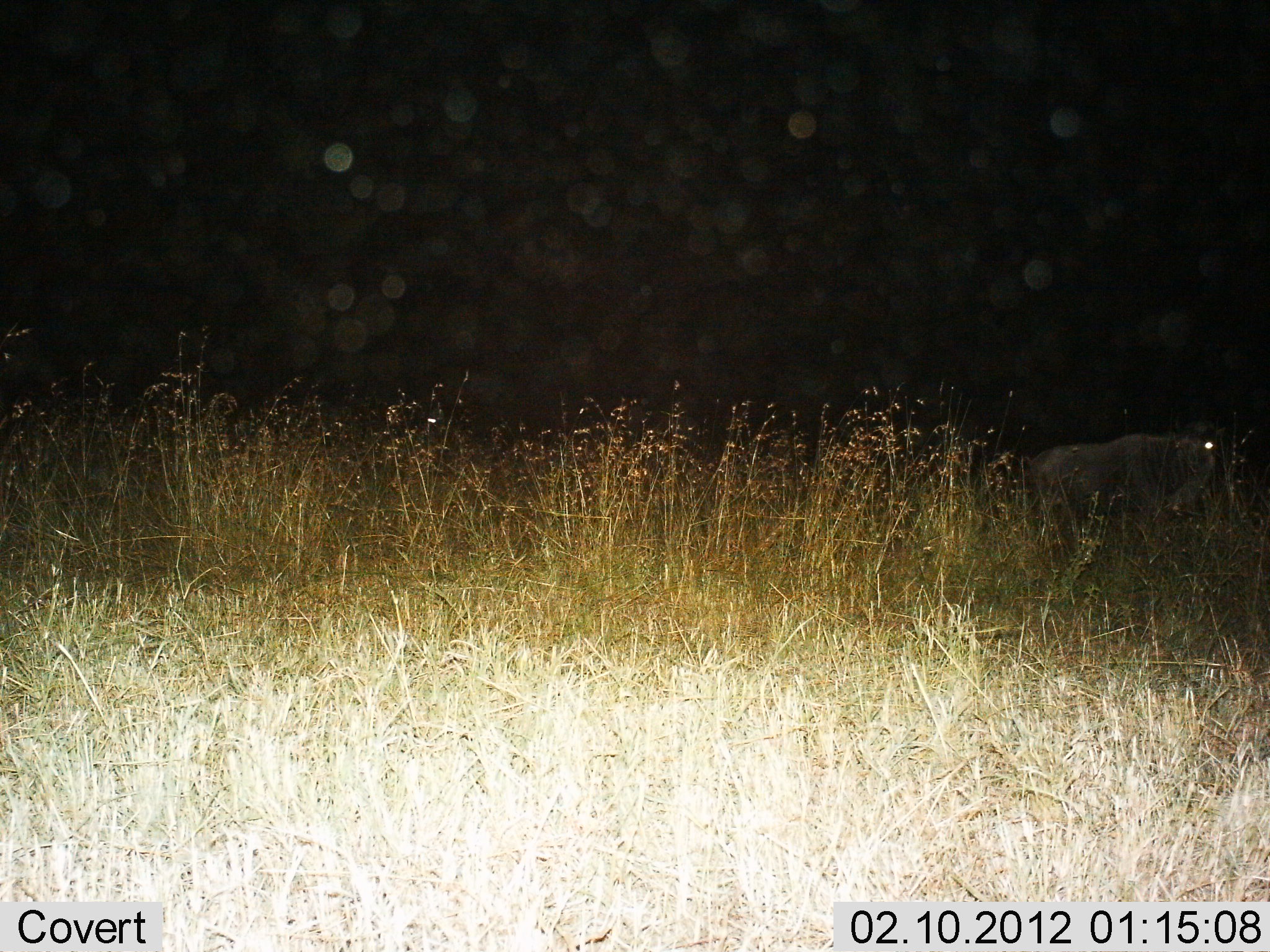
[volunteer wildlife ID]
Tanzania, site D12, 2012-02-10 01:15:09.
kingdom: Animalia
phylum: Chordata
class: Mammalia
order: Artiodactyla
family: Bovidae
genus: Connochaetes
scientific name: Connochaetes taurinus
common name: blue wildebeest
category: wildebeest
Wildebeest (blue wildebeest) (Connochaetes taurinus), count 1. Behavior (volunteer vote fractions): standing 67%, resting 0%, moving 33%, interacting 0%. Young present (vote fraction): 0%. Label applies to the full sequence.